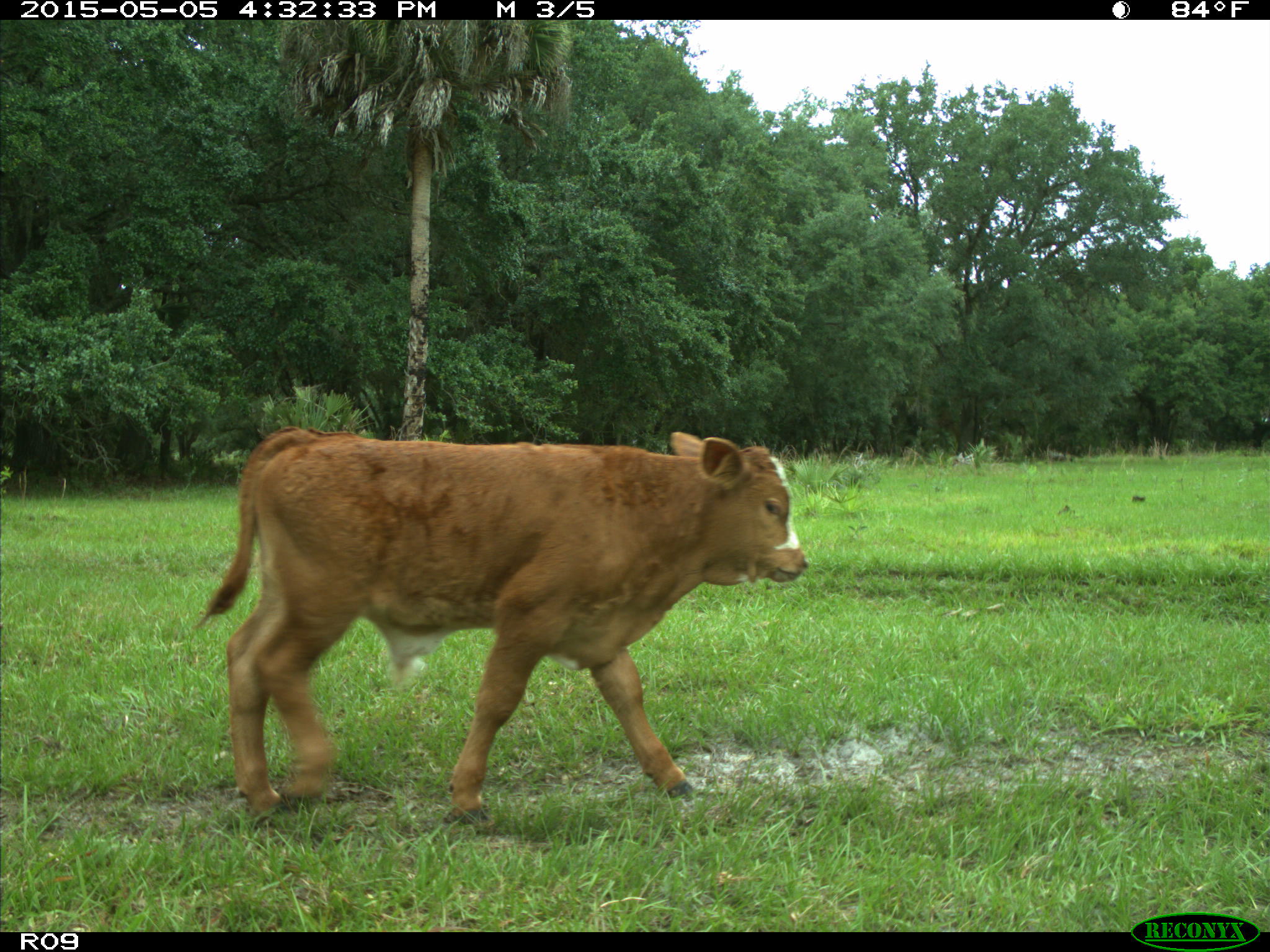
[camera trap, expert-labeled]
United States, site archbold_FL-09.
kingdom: Animalia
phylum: Chordata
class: Mammalia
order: Artiodactyla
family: Bovidae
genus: Bos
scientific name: Bos taurus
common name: domestic cow